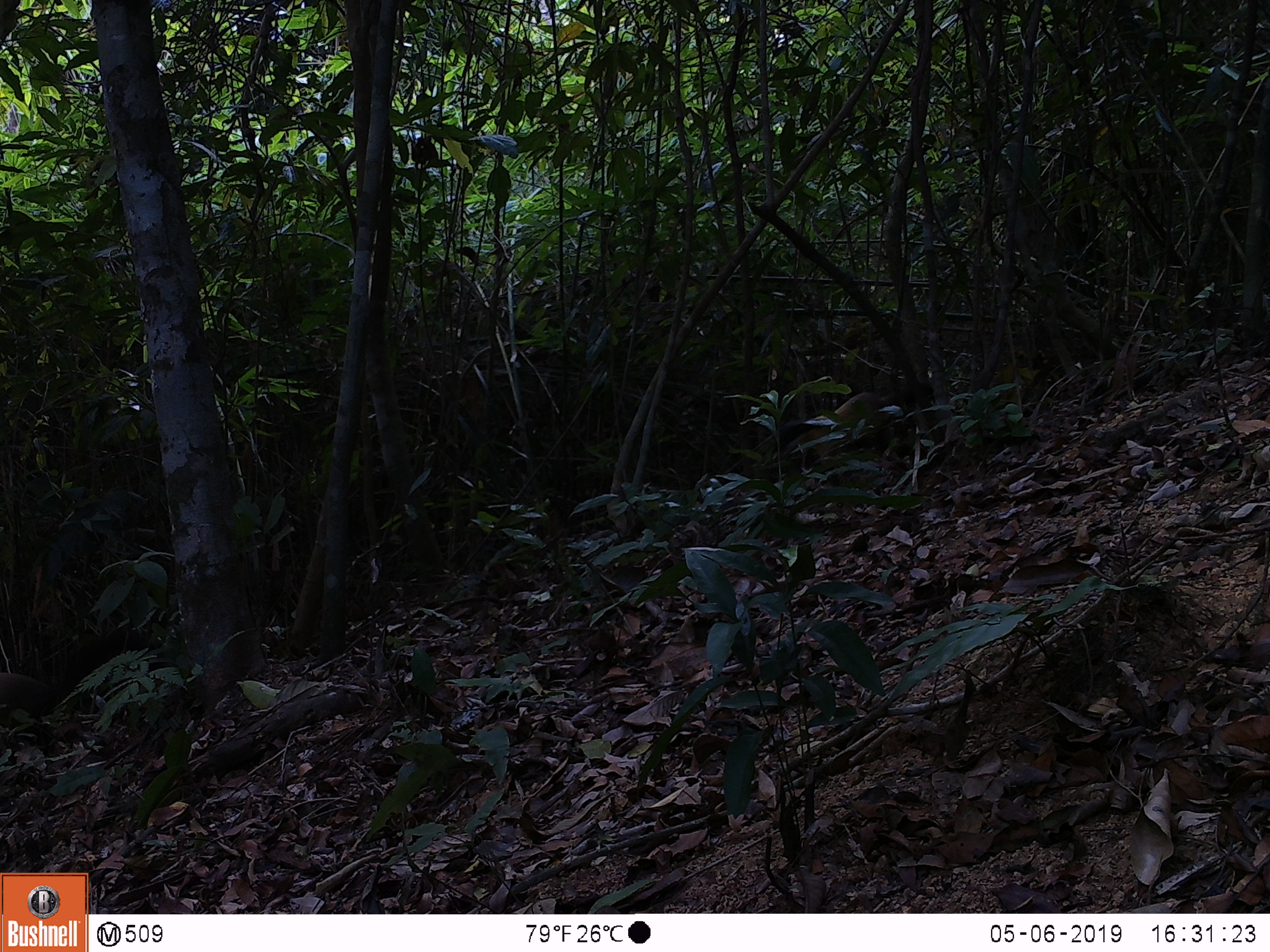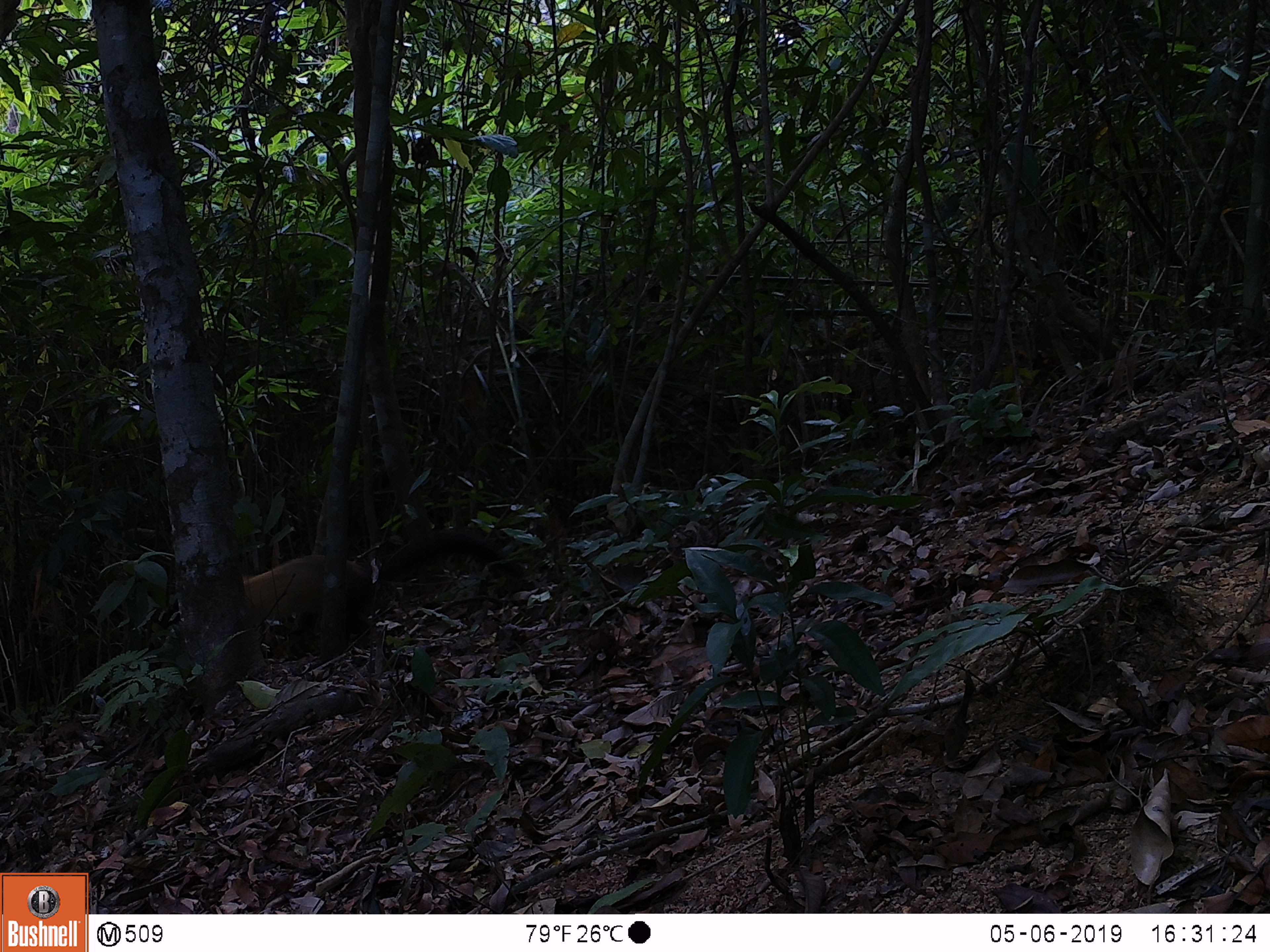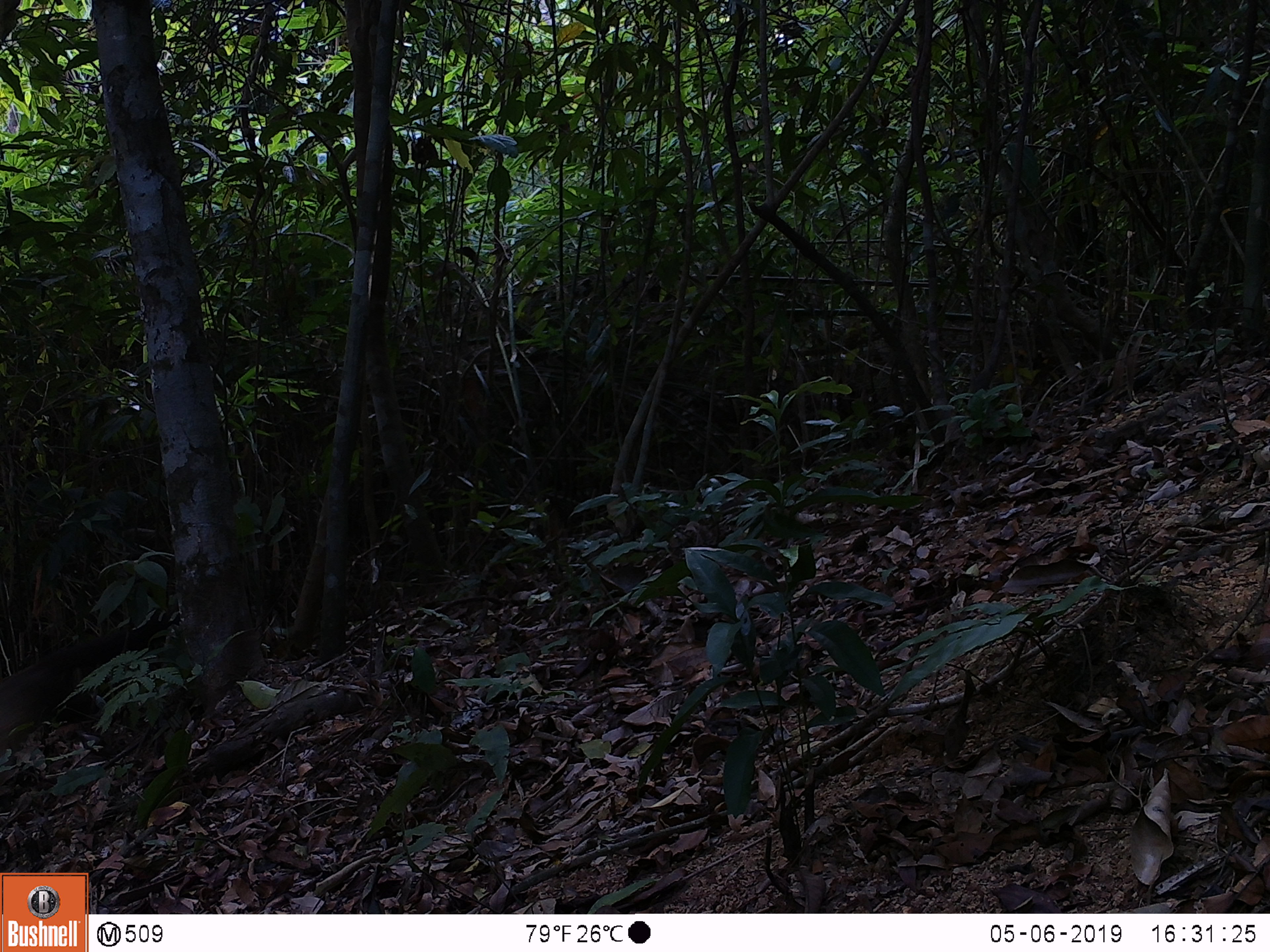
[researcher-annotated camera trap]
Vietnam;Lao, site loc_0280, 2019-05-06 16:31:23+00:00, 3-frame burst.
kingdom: Animalia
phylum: Chordata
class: Mammalia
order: Carnivora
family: Mustelidae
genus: Martes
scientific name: Martes flavigula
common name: yellow-throated marten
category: yellow throated marten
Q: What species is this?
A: Yellow throated marten (yellow-throated marten) (Martes flavigula).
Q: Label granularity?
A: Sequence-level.